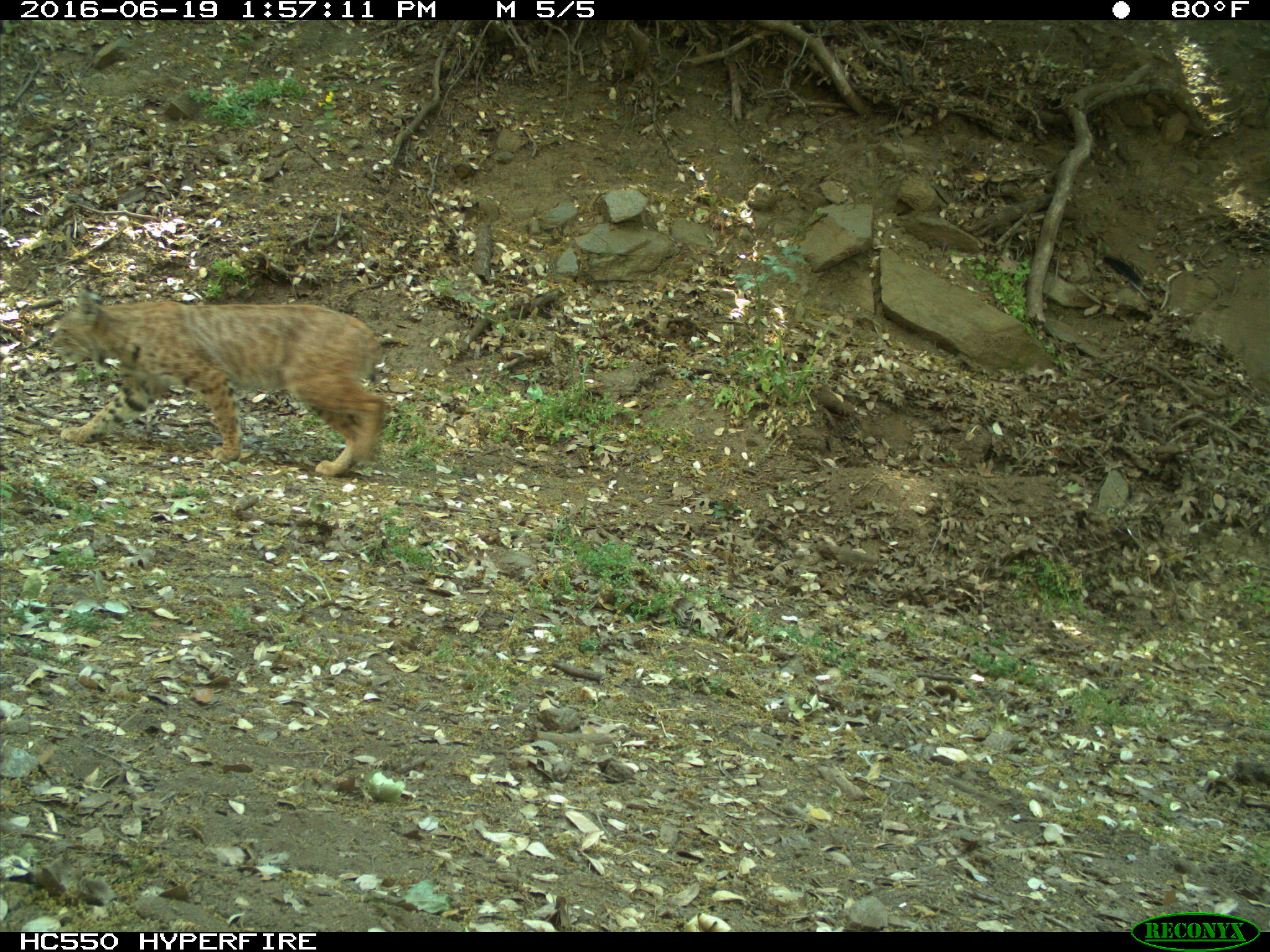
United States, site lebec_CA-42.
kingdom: Animalia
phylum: Chordata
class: Mammalia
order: Carnivora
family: Felidae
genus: Lynx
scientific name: Lynx rufus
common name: bobcat